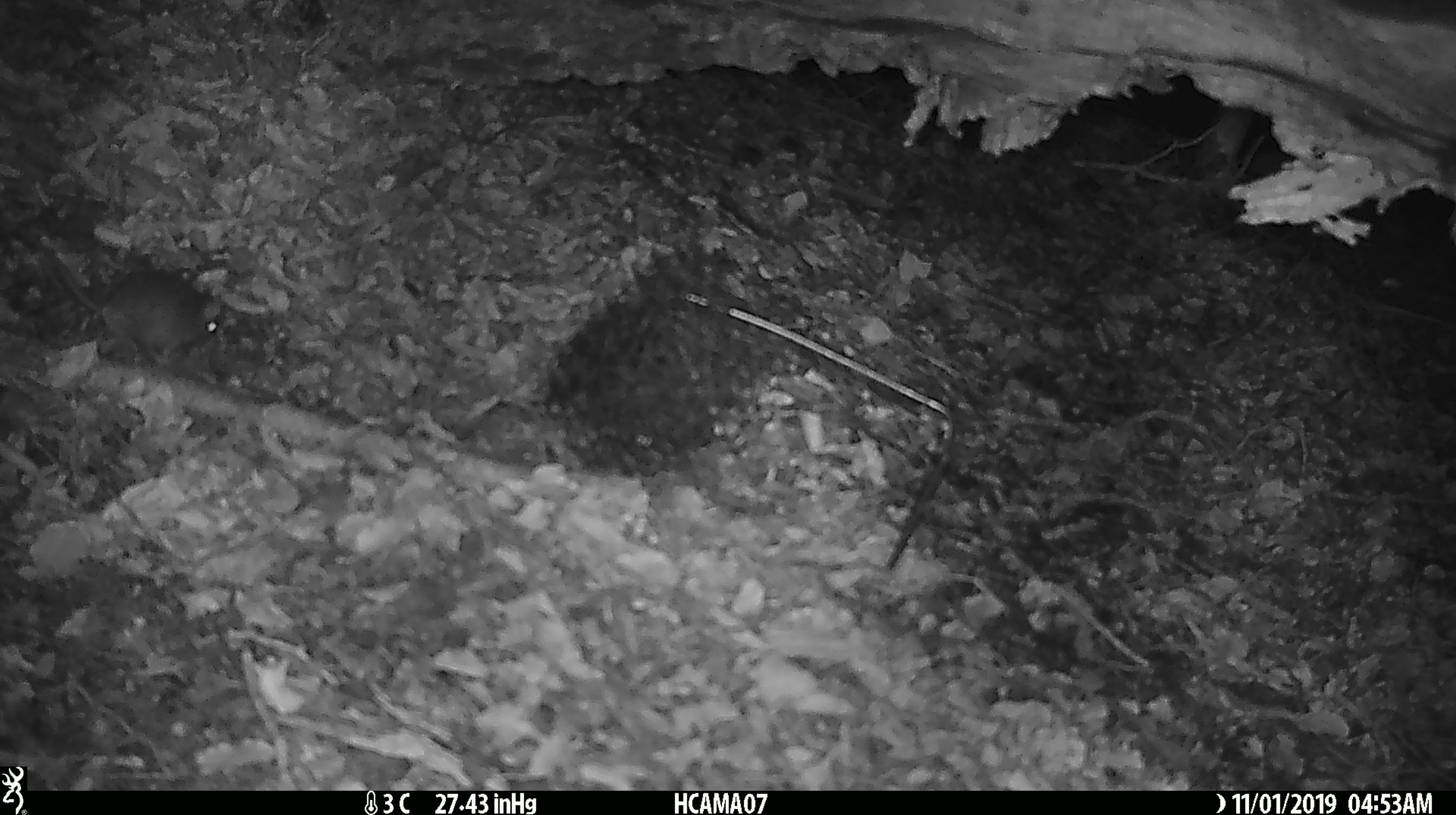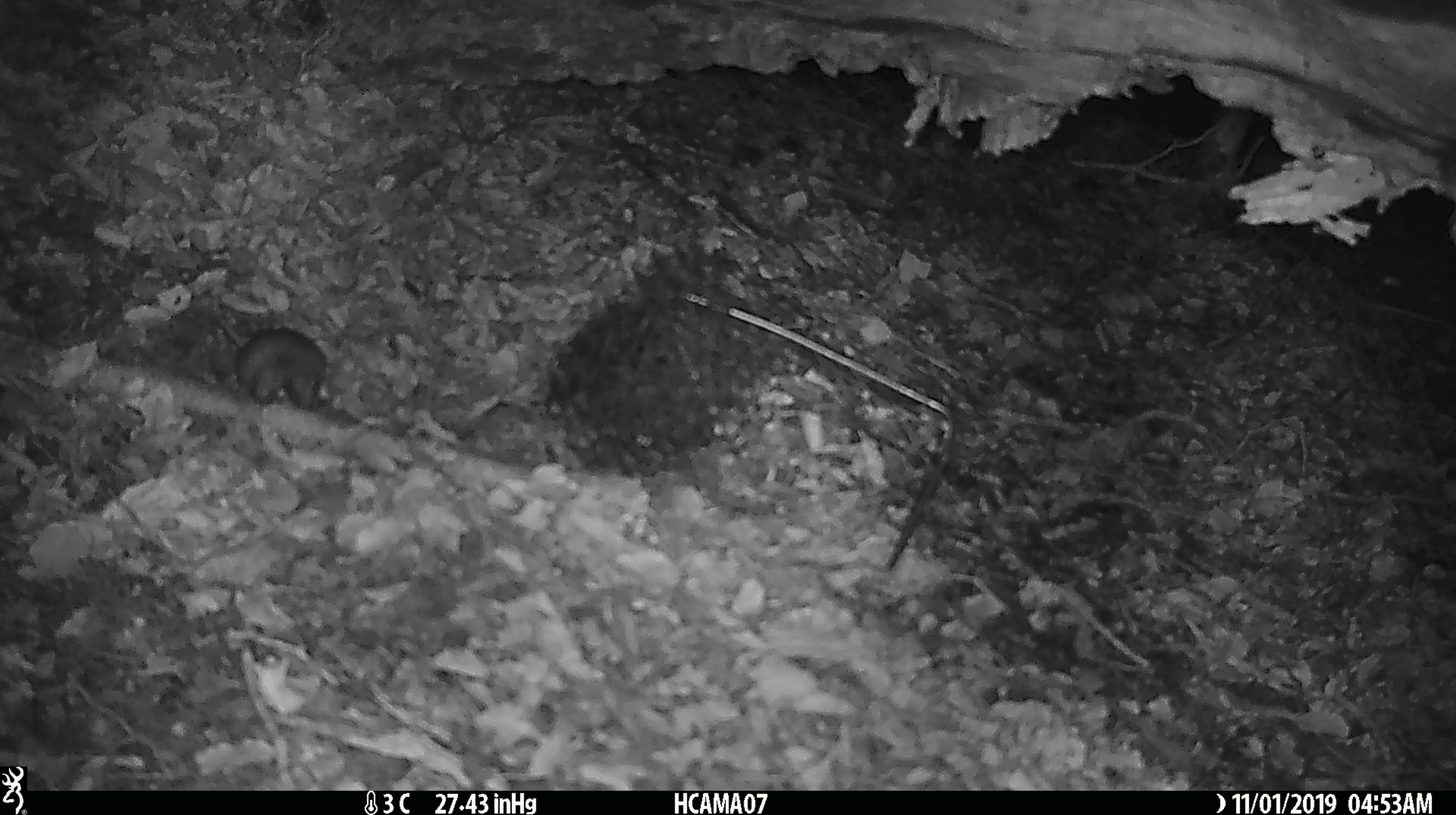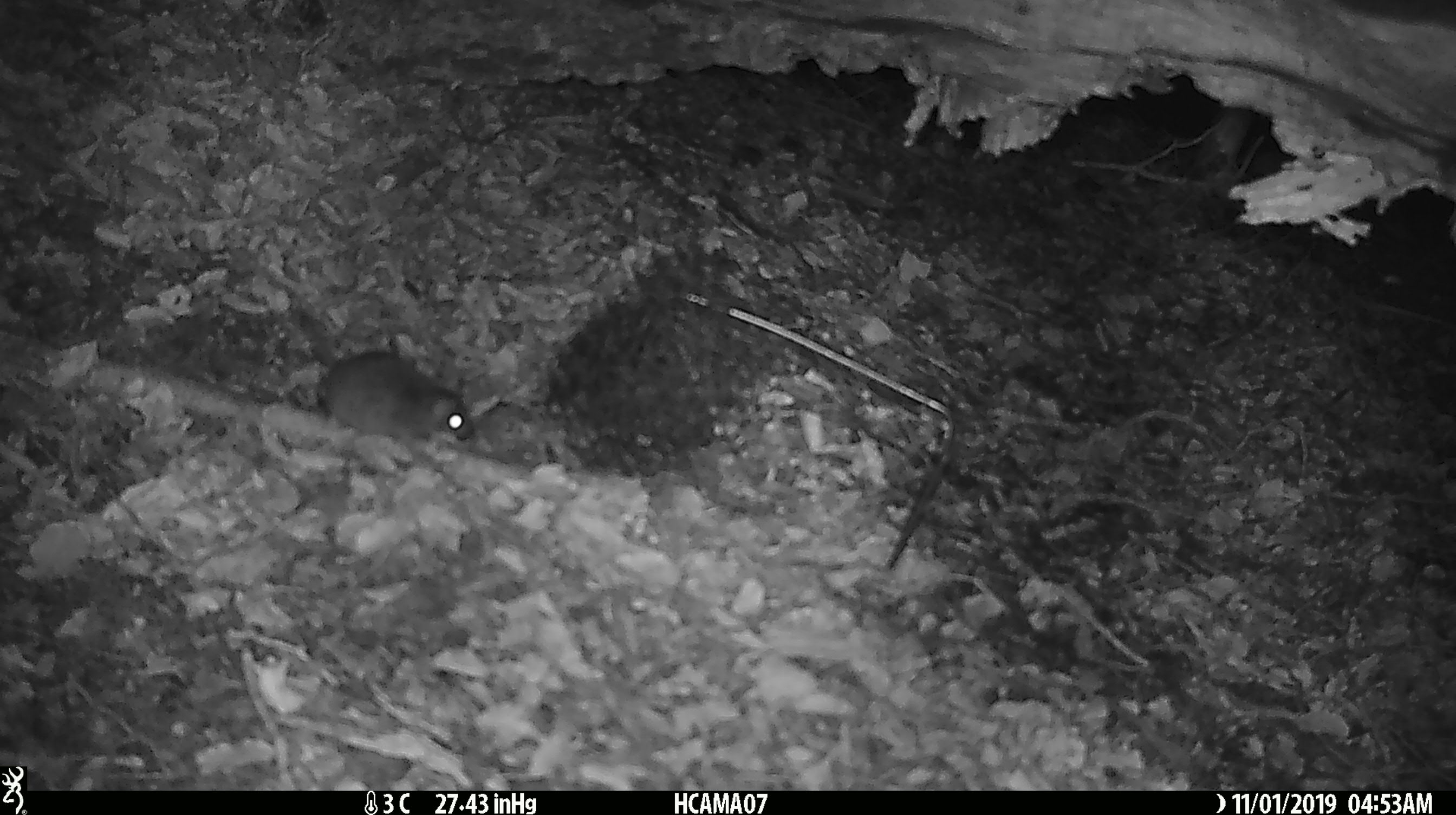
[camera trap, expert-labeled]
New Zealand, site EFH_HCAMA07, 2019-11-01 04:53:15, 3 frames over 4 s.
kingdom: Animalia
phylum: Chordata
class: Mammalia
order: Rodentia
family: Muridae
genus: Mus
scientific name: Mus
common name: mouse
Mouse (Mus).